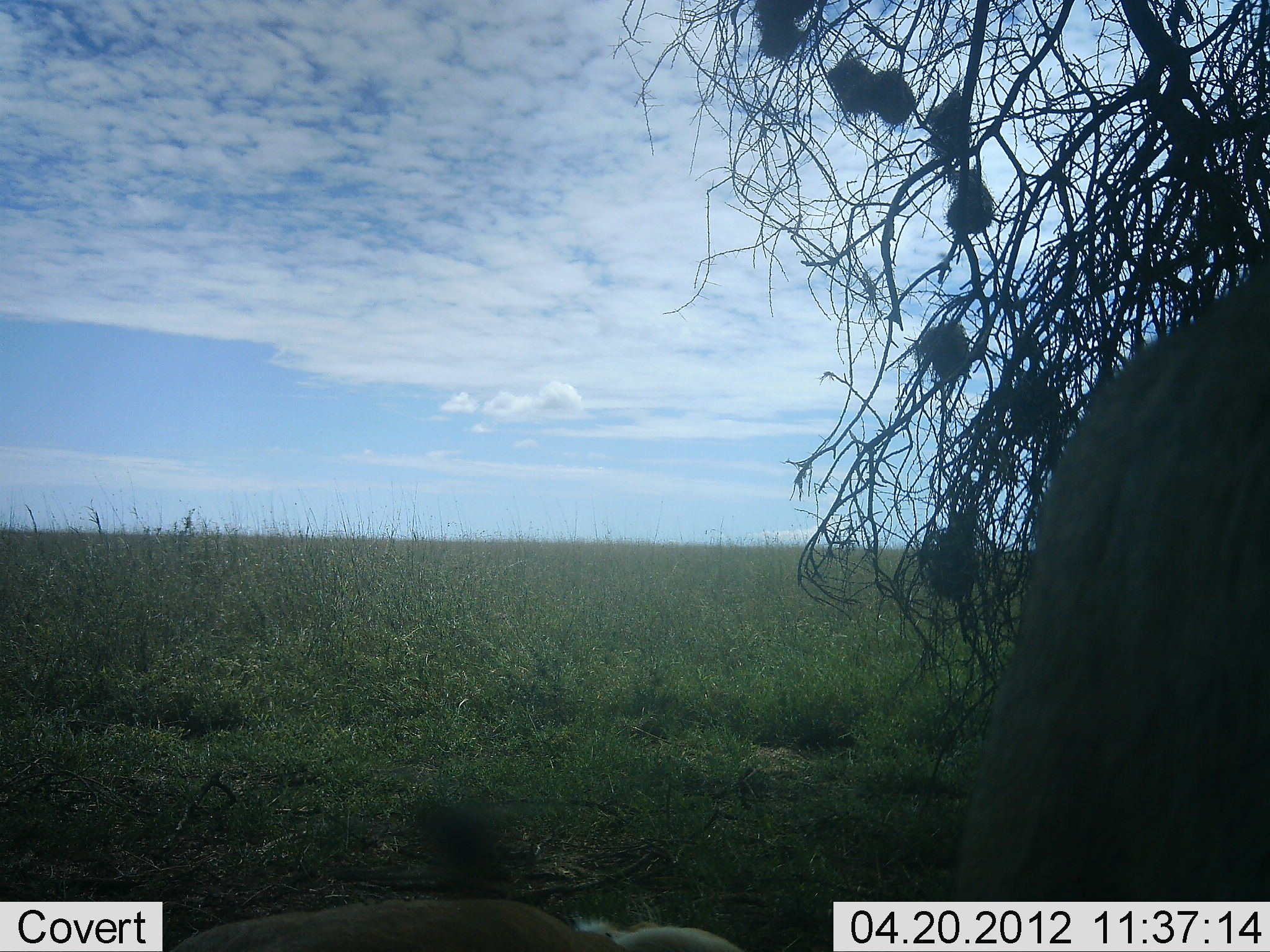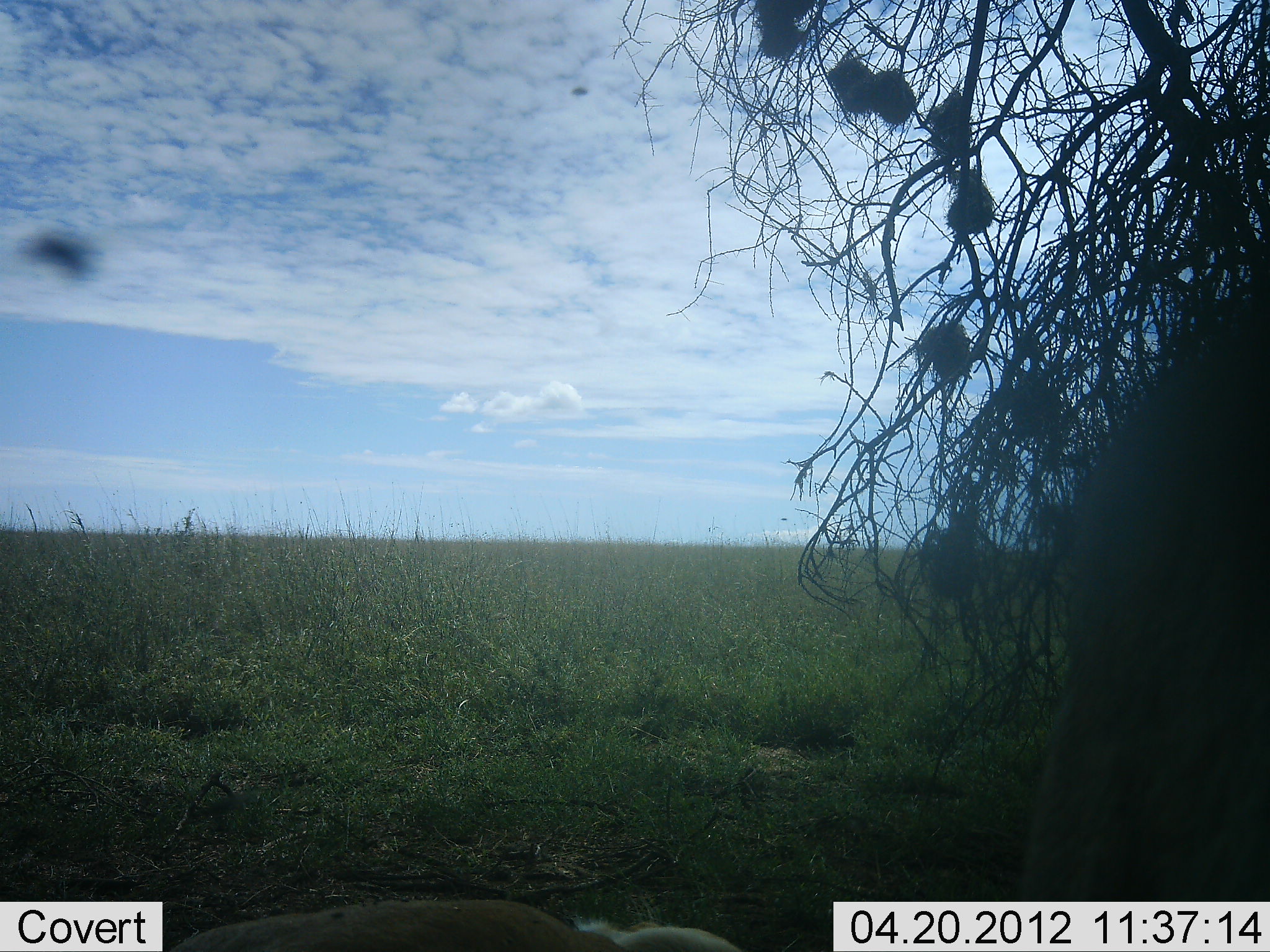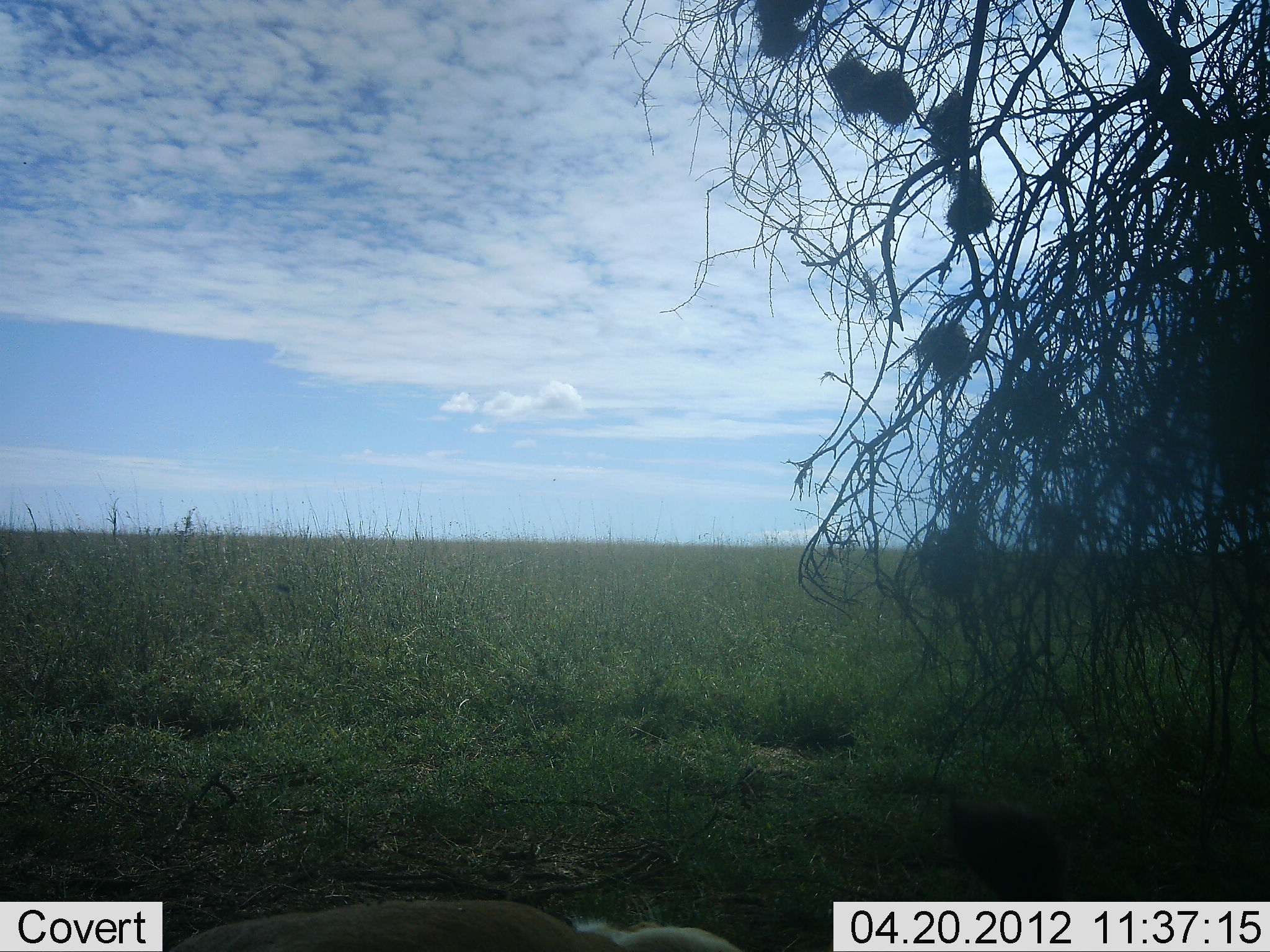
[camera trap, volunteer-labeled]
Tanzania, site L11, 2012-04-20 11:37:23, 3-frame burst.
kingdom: Animalia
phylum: Chordata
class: Mammalia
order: Carnivora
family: Felidae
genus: Panthera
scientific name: Panthera leo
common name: lion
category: lionfemale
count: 1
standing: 12%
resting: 0%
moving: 88%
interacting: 0%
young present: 0%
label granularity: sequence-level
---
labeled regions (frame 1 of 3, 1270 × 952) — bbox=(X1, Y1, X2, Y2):
animal: bbox=(946, 261, 1270, 900); bbox=(169, 894, 739, 952)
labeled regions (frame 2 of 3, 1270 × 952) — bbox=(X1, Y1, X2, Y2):
animal: bbox=(1012, 281, 1270, 899); bbox=(169, 897, 741, 952)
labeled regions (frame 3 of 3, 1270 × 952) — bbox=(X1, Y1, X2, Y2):
animal: bbox=(162, 900, 742, 952); bbox=(1191, 272, 1270, 508)